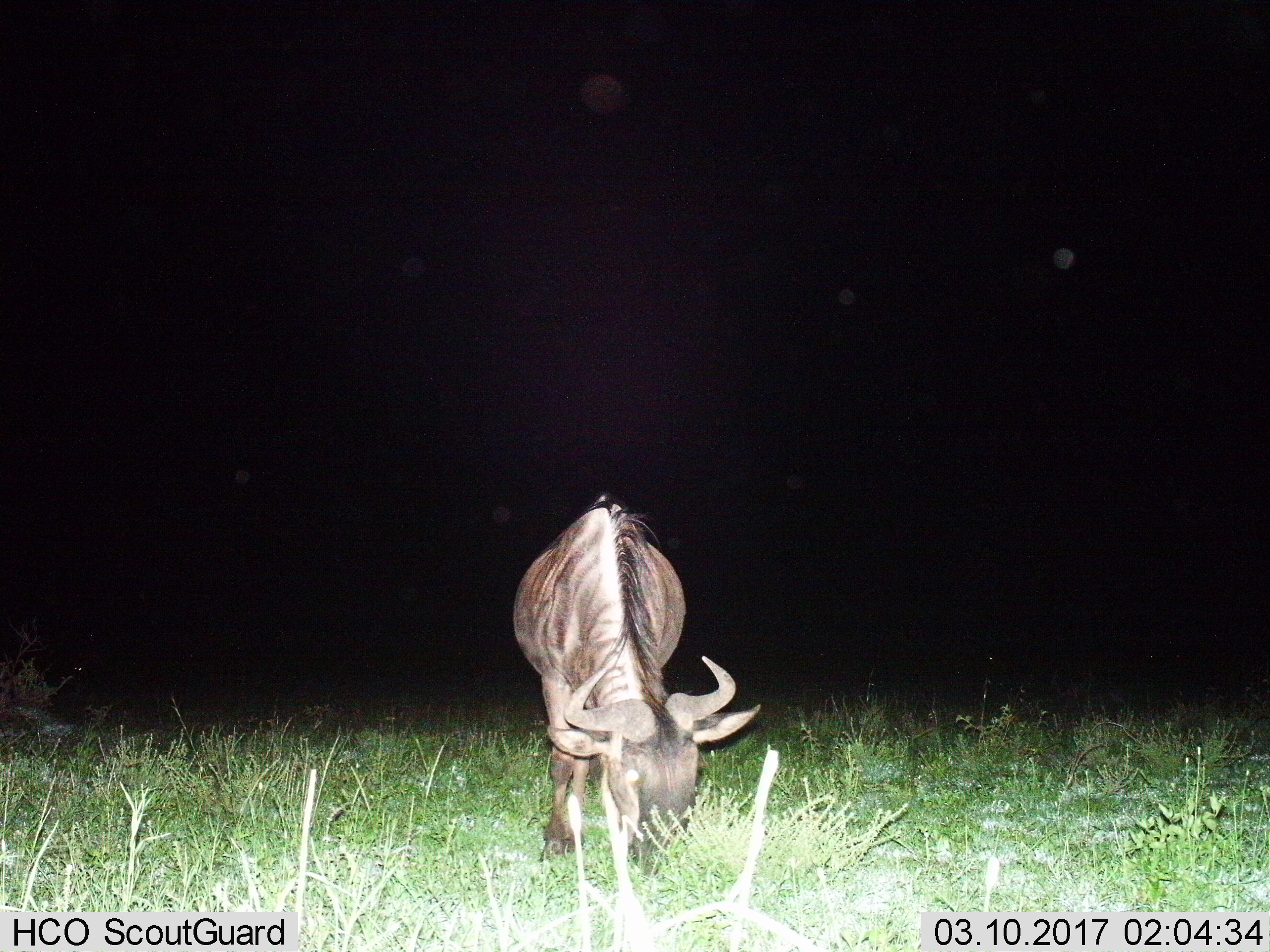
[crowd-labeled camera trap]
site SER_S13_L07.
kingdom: Animalia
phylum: Chordata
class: Mammalia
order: Artiodactyla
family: Bovidae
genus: Connochaetes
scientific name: Connochaetes taurinus taurinus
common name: blue wildebeest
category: wildebeestblue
Wildebeestblue (blue wildebeest) (Connochaetes taurinus taurinus), count 1. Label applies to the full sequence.